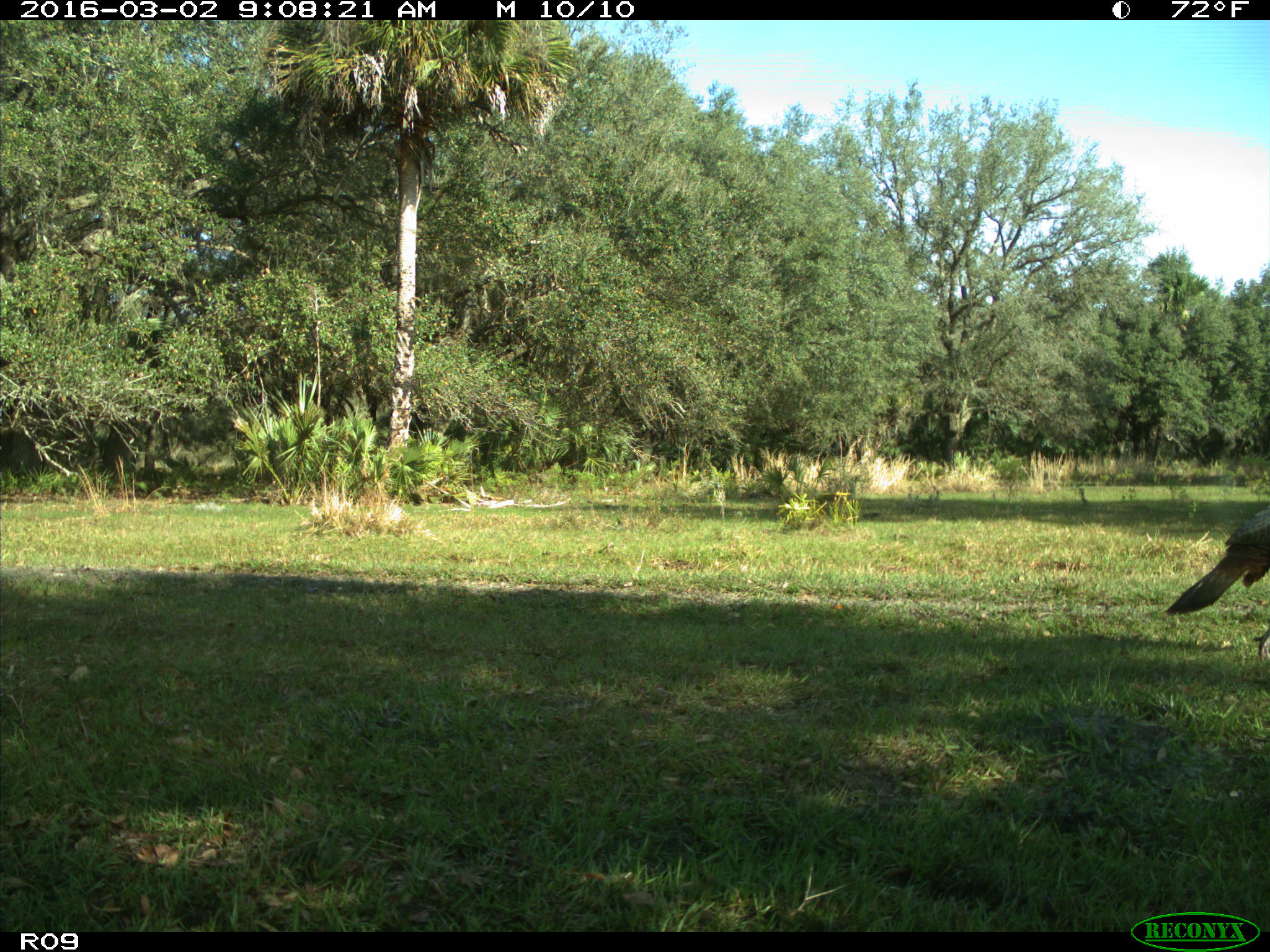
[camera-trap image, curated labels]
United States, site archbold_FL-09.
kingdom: Animalia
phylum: Chordata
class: Aves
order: Galliformes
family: Phasianidae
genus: Meleagris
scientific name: Meleagris gallopavo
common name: wild turkey